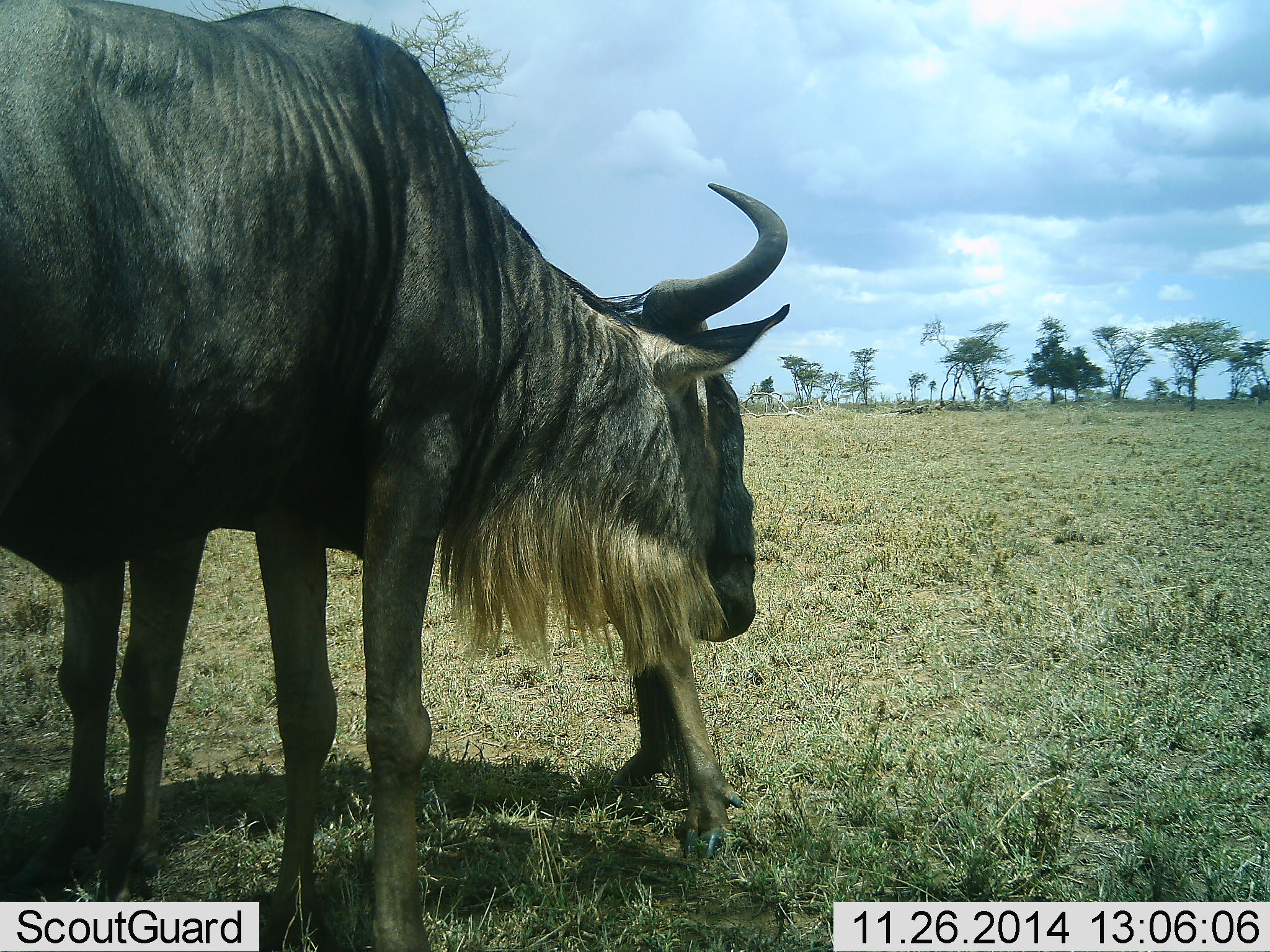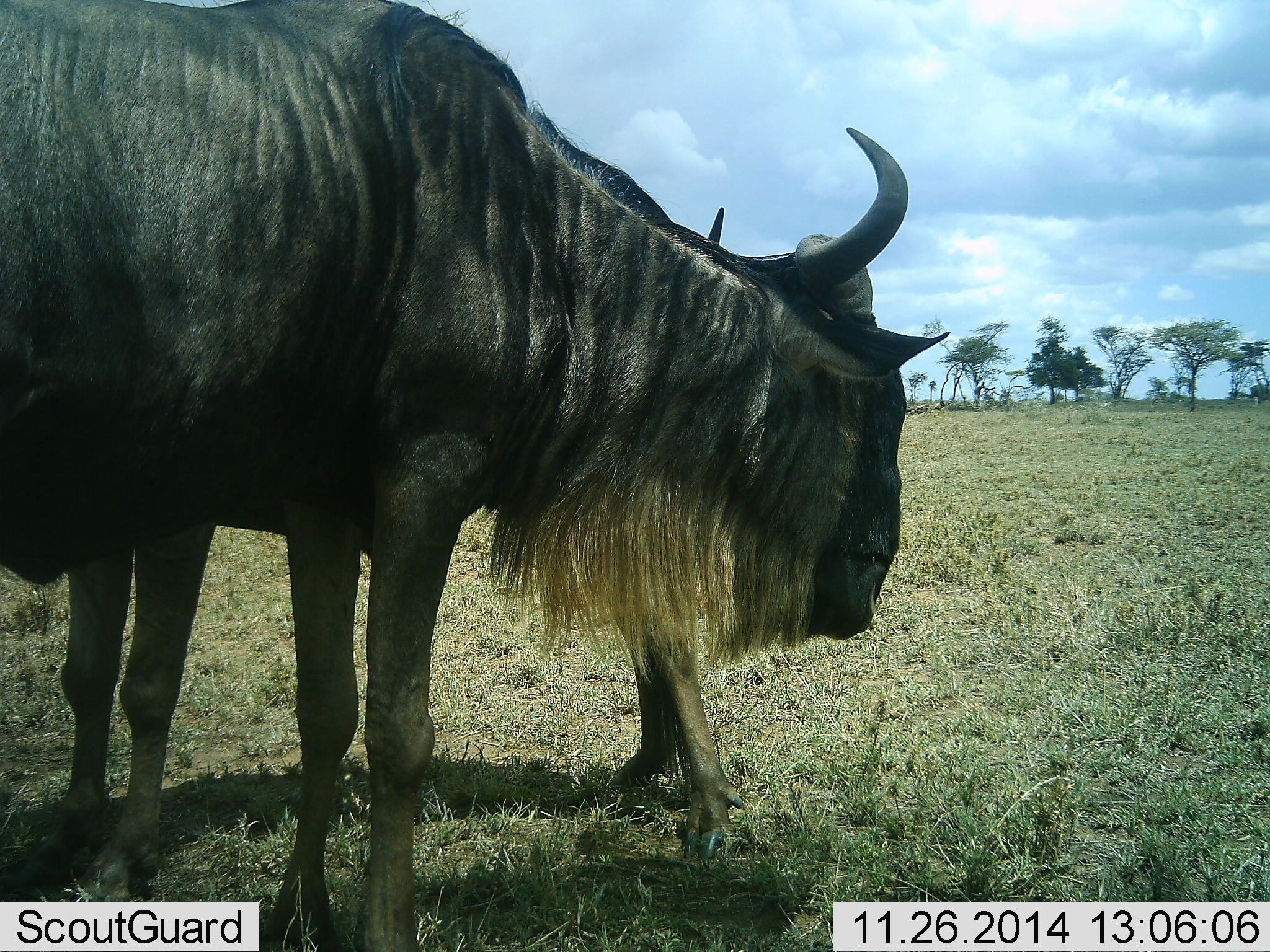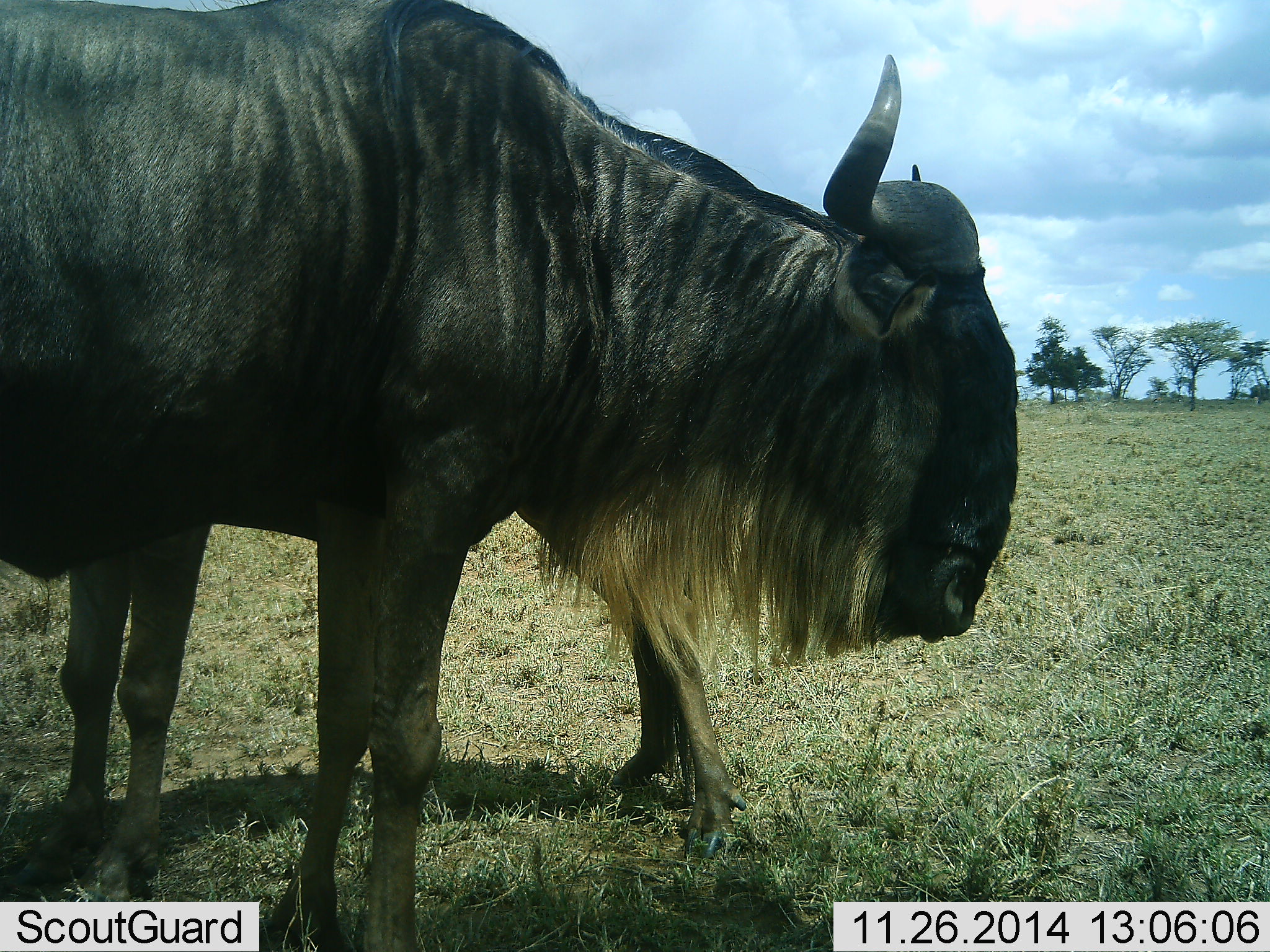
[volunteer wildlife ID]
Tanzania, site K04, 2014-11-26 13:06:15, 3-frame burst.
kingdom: Animalia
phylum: Chordata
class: Mammalia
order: Artiodactyla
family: Bovidae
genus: Connochaetes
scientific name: Connochaetes taurinus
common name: blue wildebeest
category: wildebeest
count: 2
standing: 100%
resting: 0%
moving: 0%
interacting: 0%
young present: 20%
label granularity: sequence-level